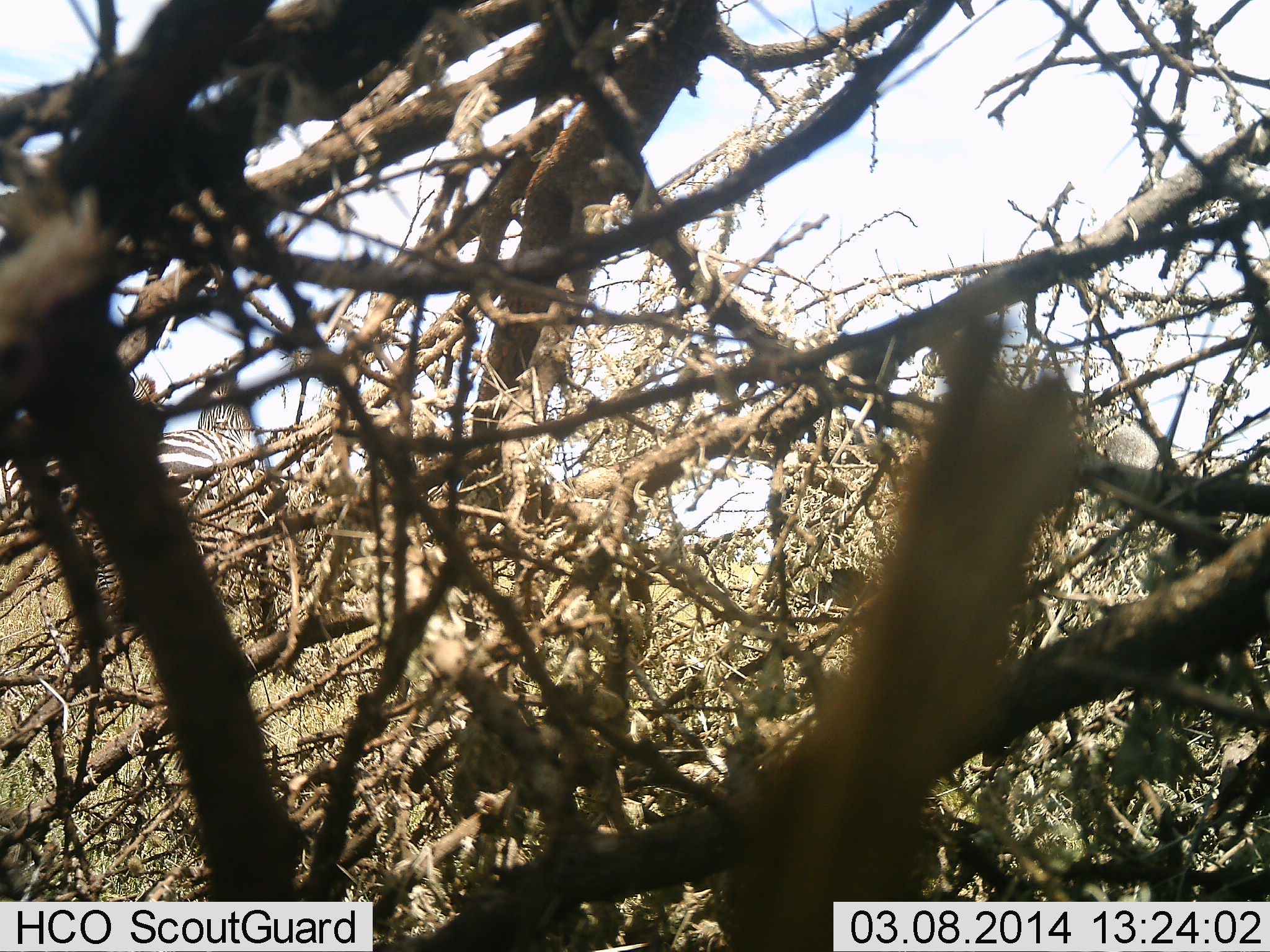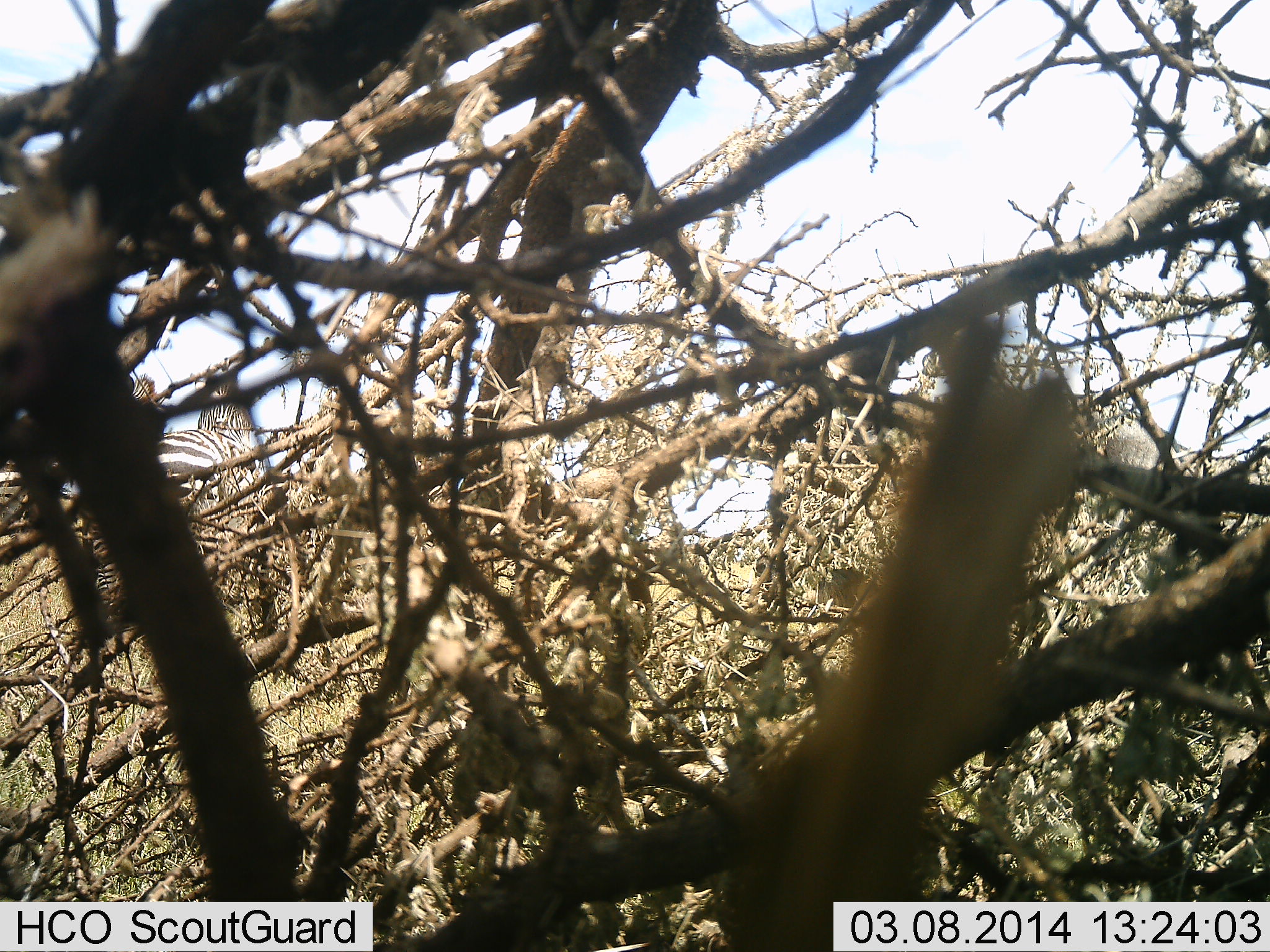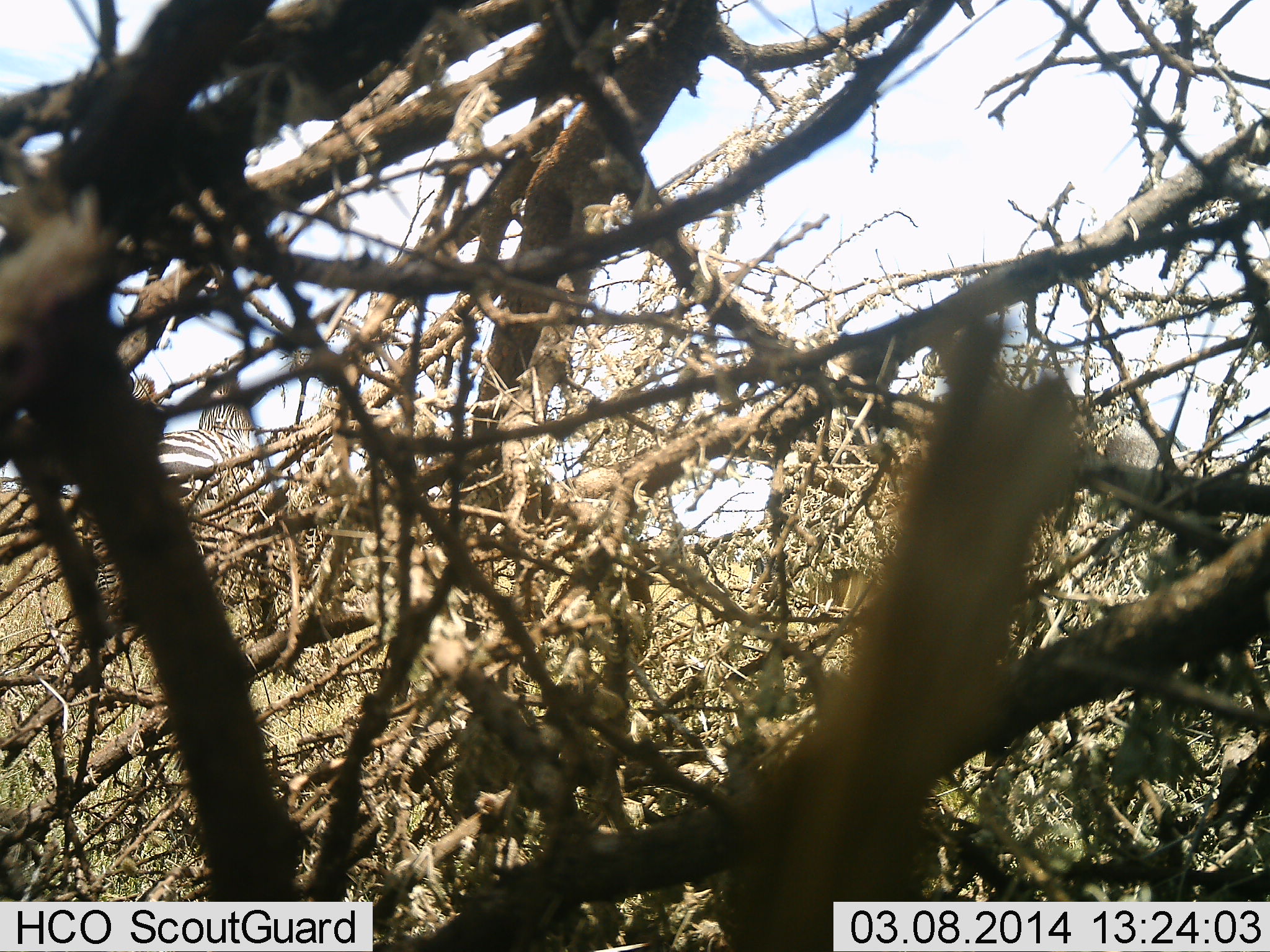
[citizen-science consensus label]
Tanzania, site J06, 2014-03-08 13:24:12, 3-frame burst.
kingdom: Animalia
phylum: Chordata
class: Mammalia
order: Perissodactyla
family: Equidae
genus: Equus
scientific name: Equus quagga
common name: plains zebra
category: zebra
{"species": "zebra (plains zebra) (Equus quagga)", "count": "2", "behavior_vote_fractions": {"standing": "78%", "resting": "0%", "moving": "33%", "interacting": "0%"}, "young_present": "0%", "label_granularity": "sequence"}